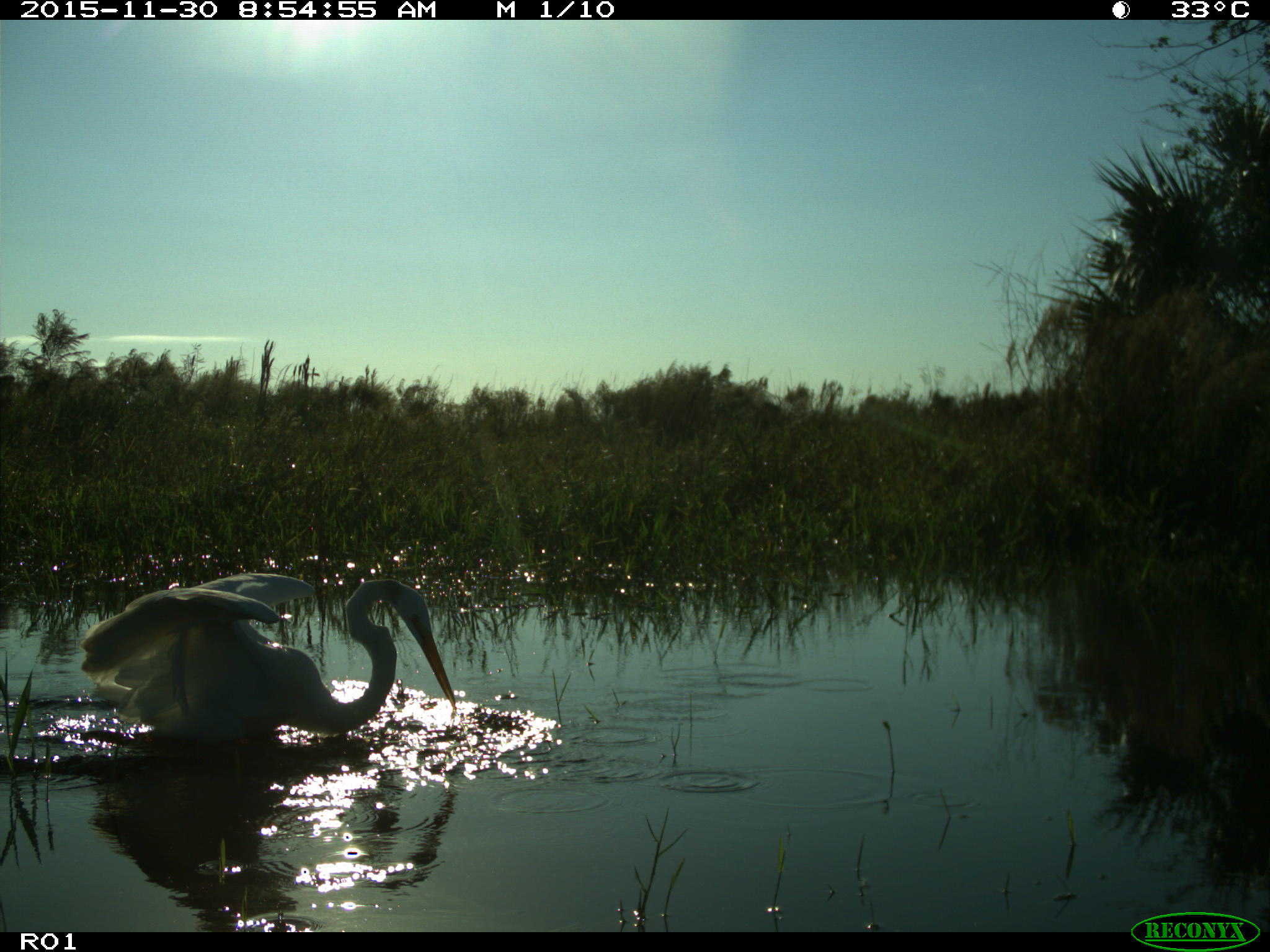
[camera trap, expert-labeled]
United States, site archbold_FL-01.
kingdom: Animalia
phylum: Chordata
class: Aves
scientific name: Aves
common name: birds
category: unidentified bird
Unidentified bird (birds) (Aves).